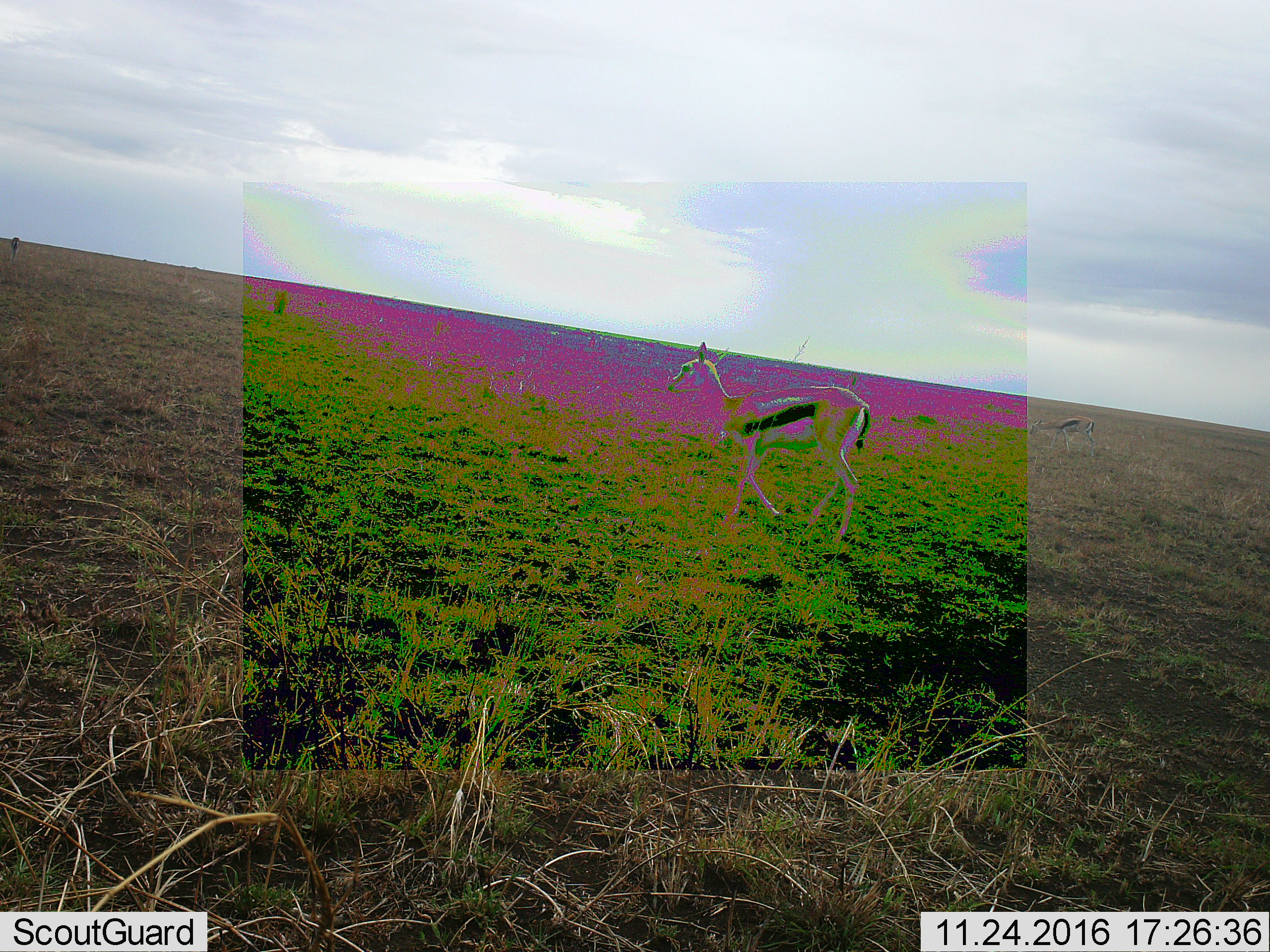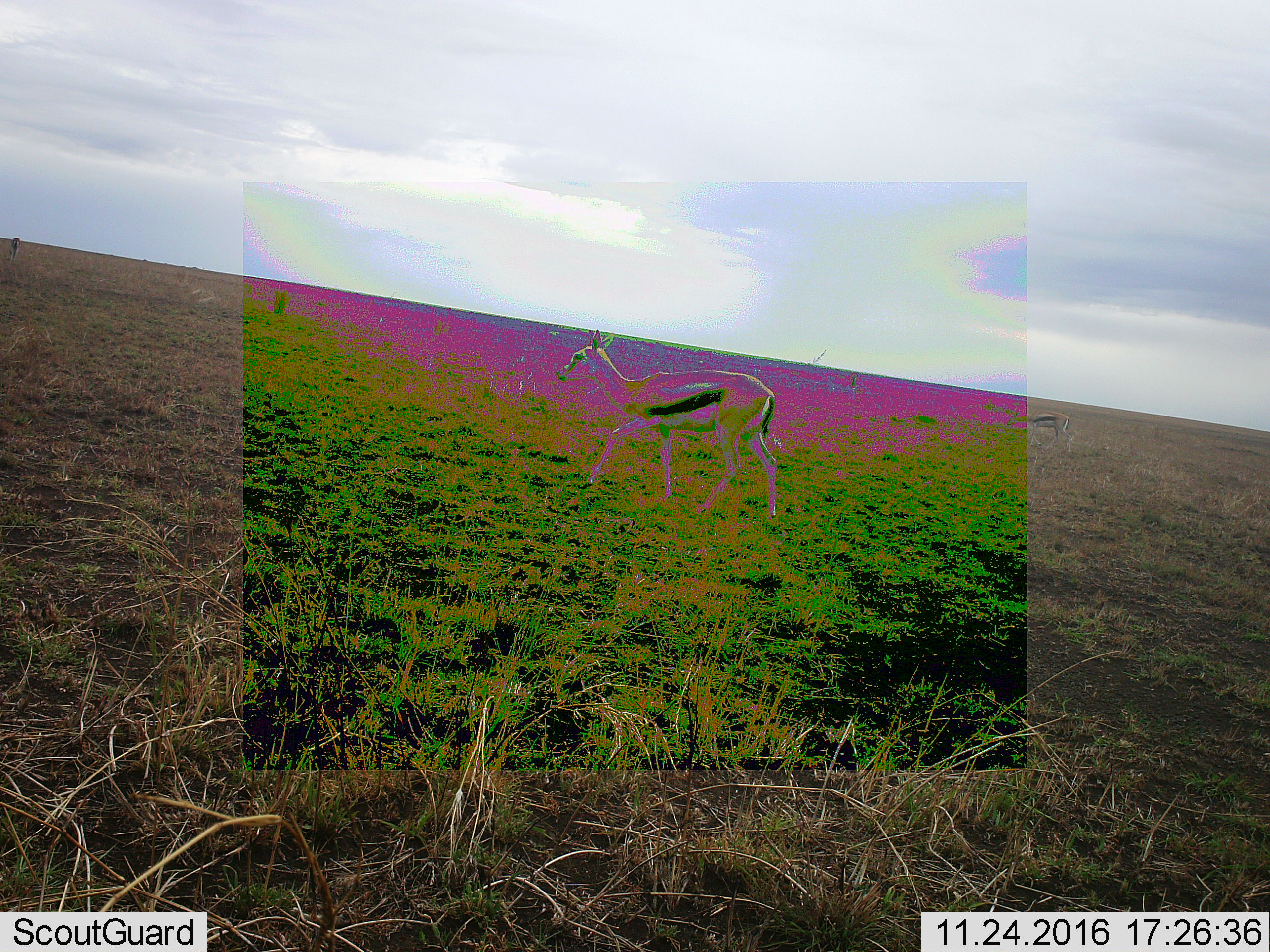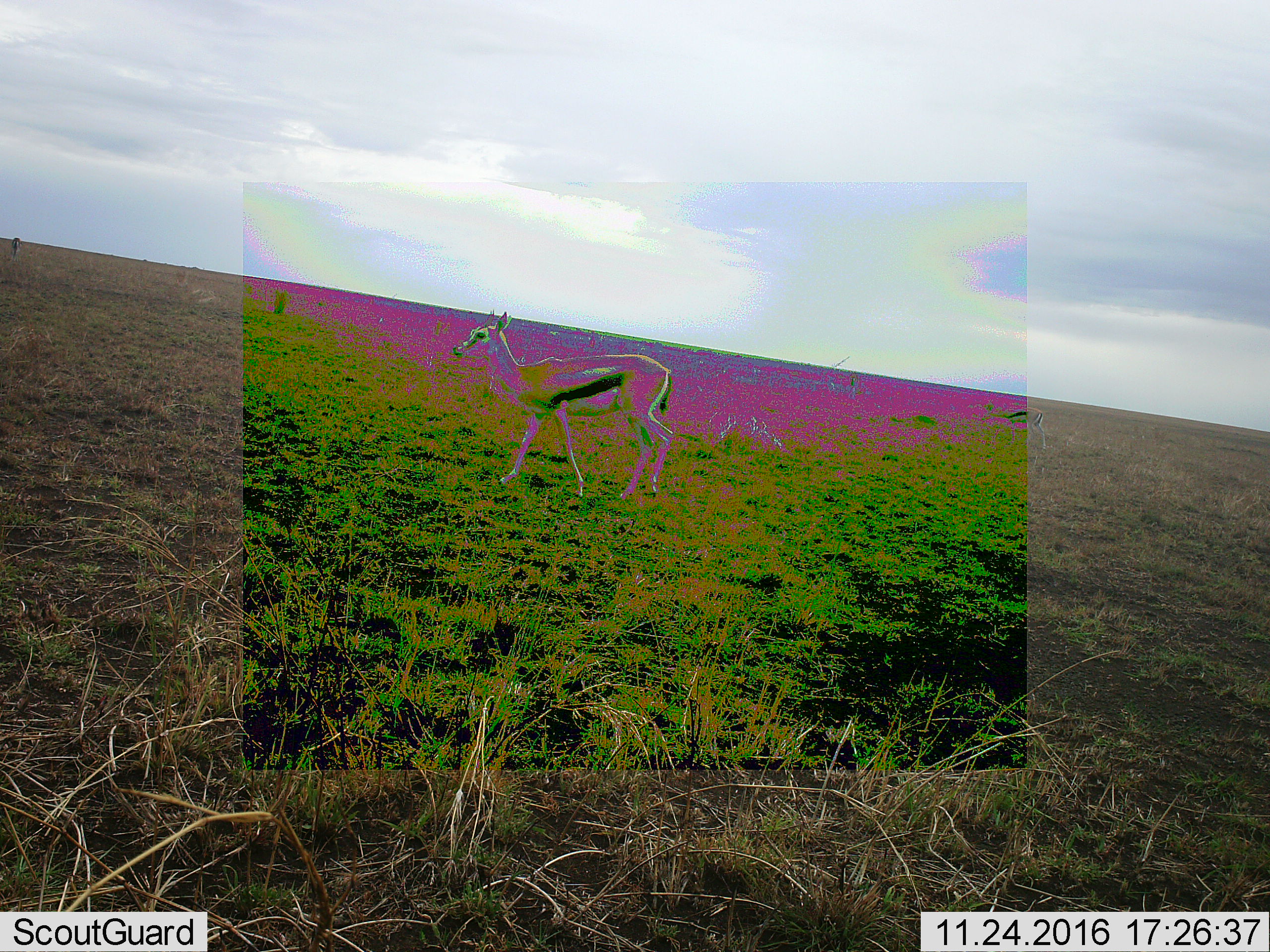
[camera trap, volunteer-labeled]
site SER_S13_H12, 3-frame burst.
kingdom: Animalia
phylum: Chordata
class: Mammalia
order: Artiodactyla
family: Bovidae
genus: Eudorcas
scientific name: Eudorcas thomsonii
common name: thomson's gazelle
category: gazellethomsons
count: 2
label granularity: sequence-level